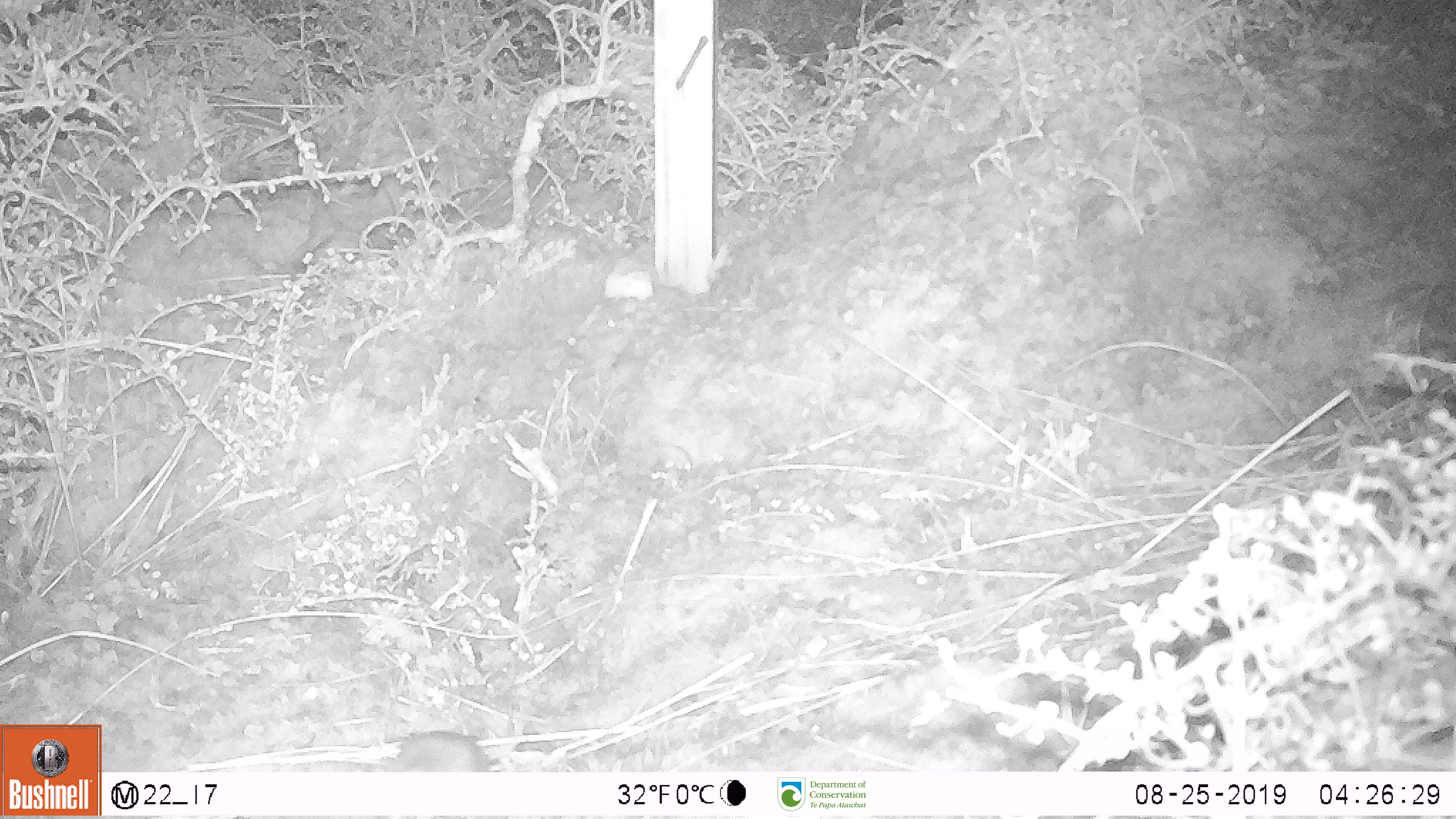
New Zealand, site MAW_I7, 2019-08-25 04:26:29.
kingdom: Animalia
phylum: Chordata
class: Mammalia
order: Rodentia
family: Muridae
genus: Mus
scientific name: Mus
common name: mouse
Mouse (Mus).